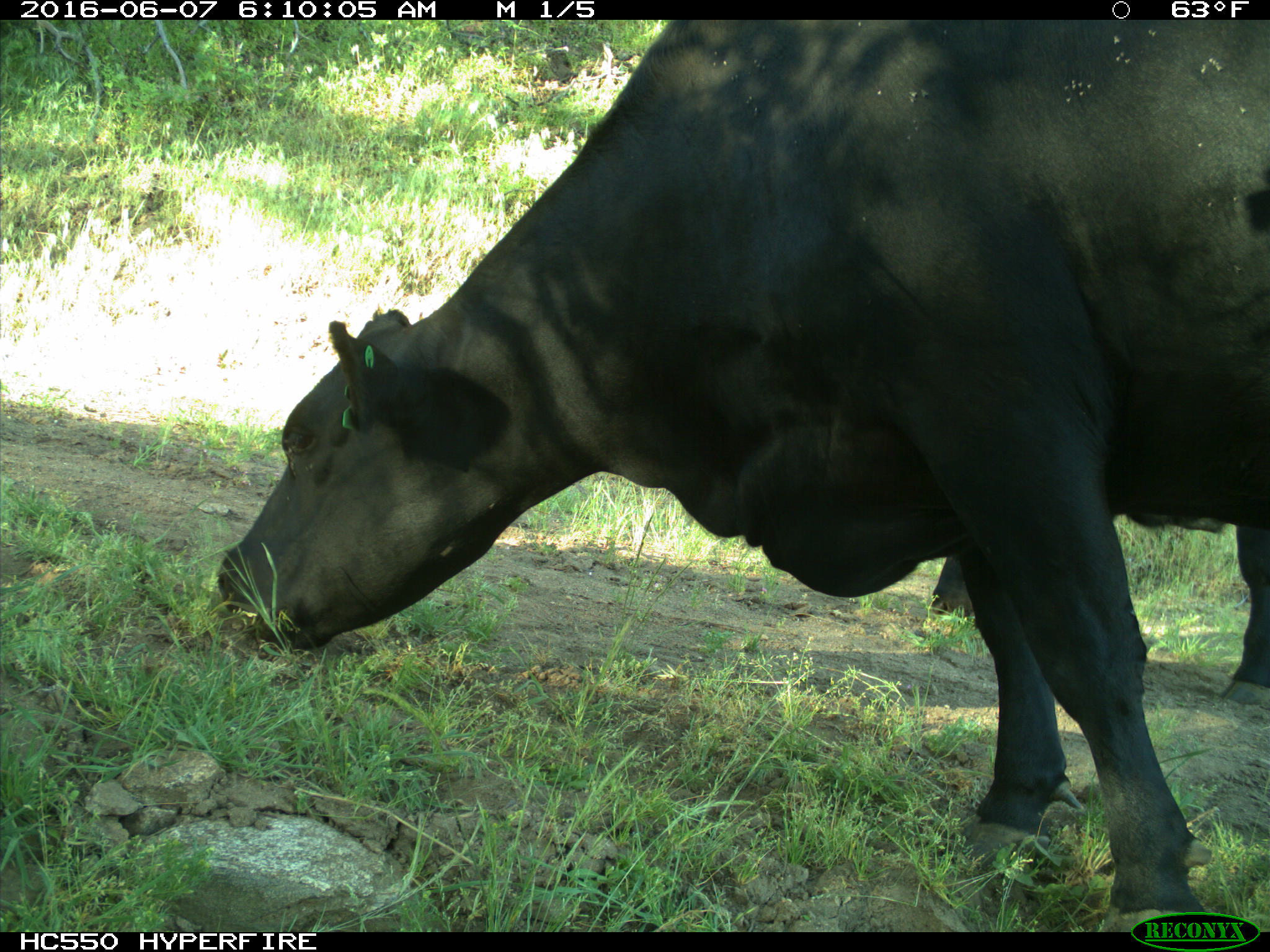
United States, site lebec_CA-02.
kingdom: Animalia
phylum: Chordata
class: Mammalia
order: Artiodactyla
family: Bovidae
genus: Bos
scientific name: Bos taurus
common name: domestic cow